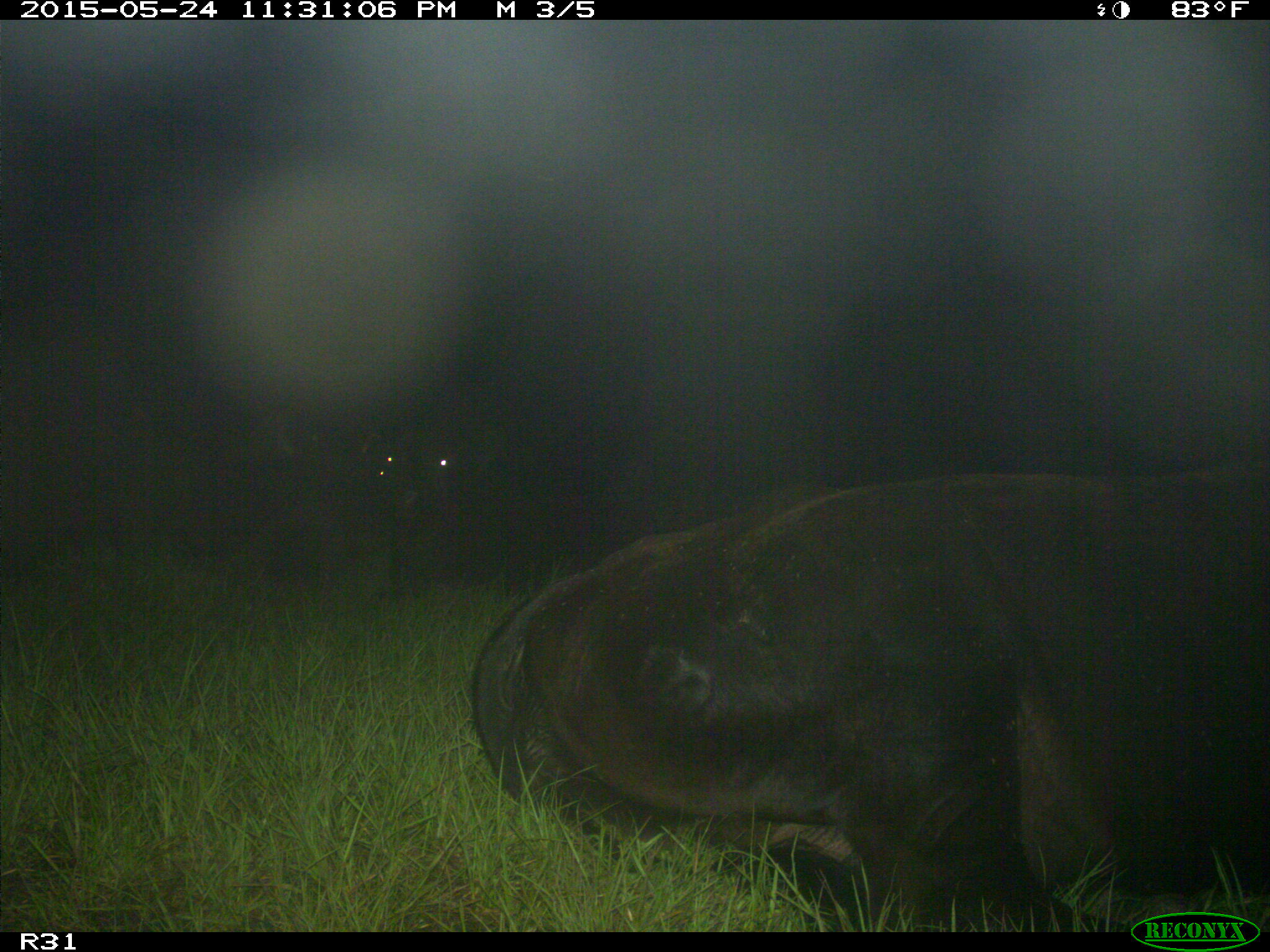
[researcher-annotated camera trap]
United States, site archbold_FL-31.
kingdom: Animalia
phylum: Chordata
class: Mammalia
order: Artiodactyla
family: Bovidae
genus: Bos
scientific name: Bos taurus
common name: domestic cow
Bos taurus (domestic cow).